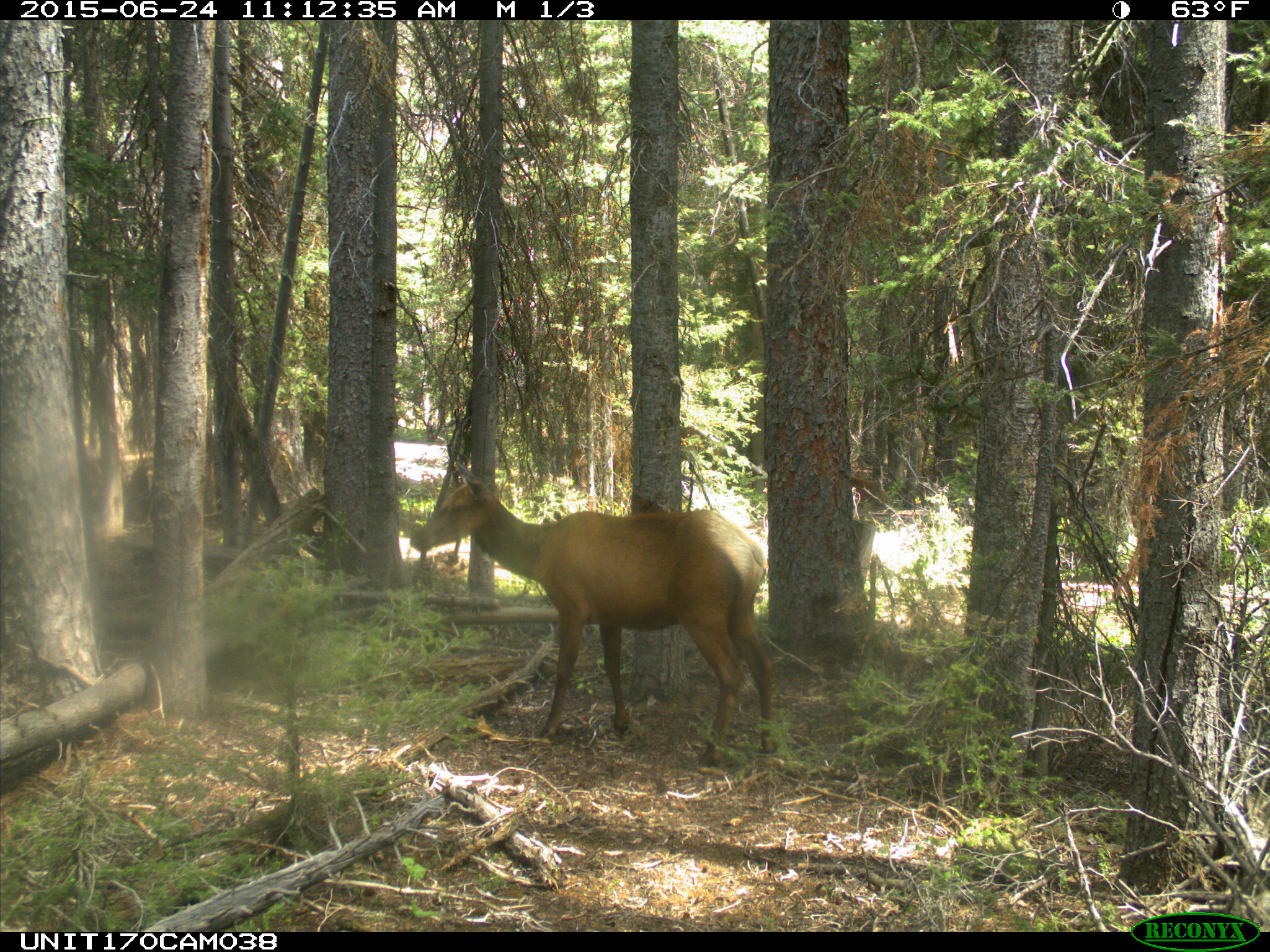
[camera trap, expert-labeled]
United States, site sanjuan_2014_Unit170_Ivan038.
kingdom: Animalia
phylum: Chordata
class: Mammalia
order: Artiodactyla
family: Cervidae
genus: Cervus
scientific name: Cervus elaphus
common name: red deer